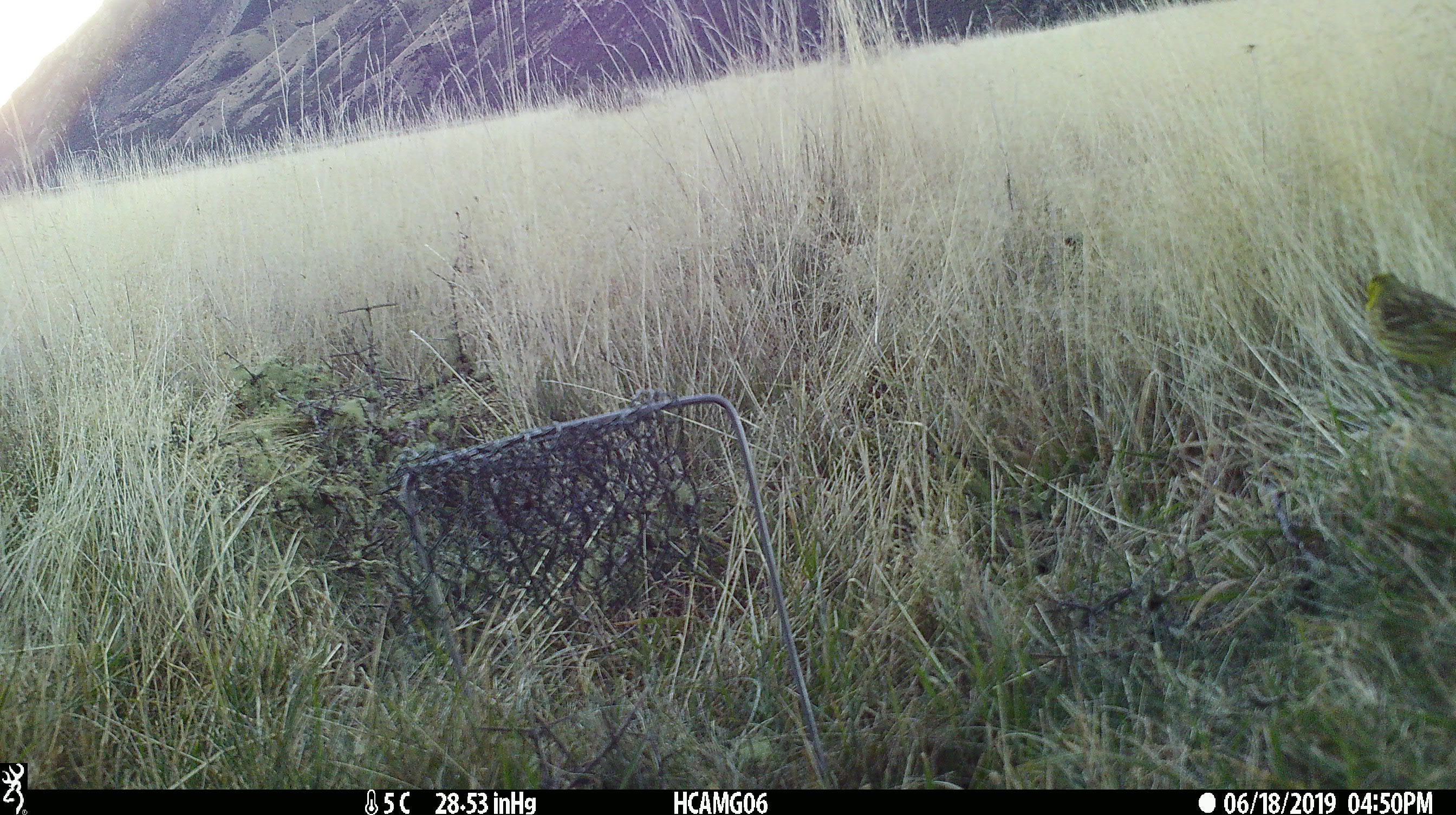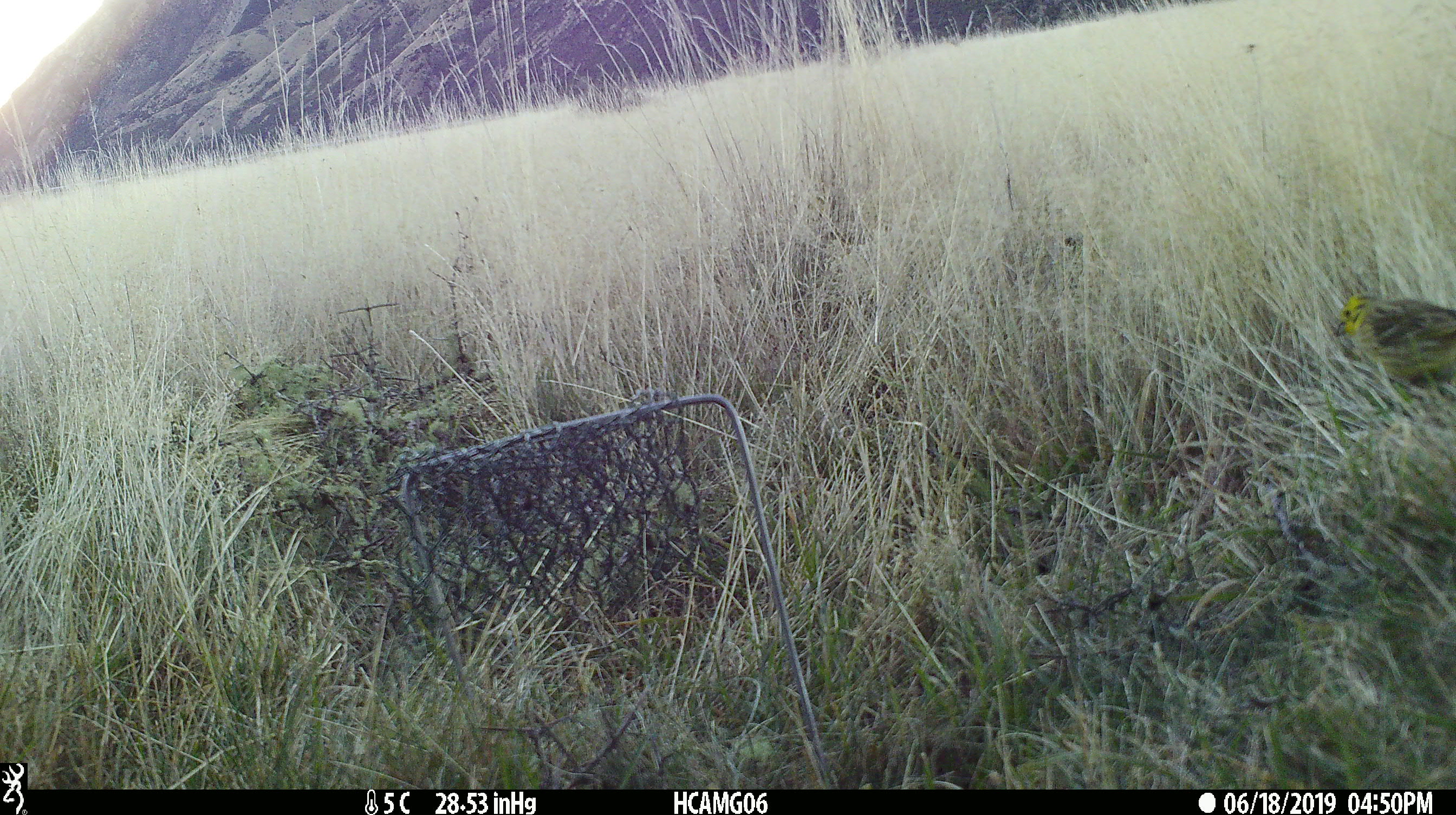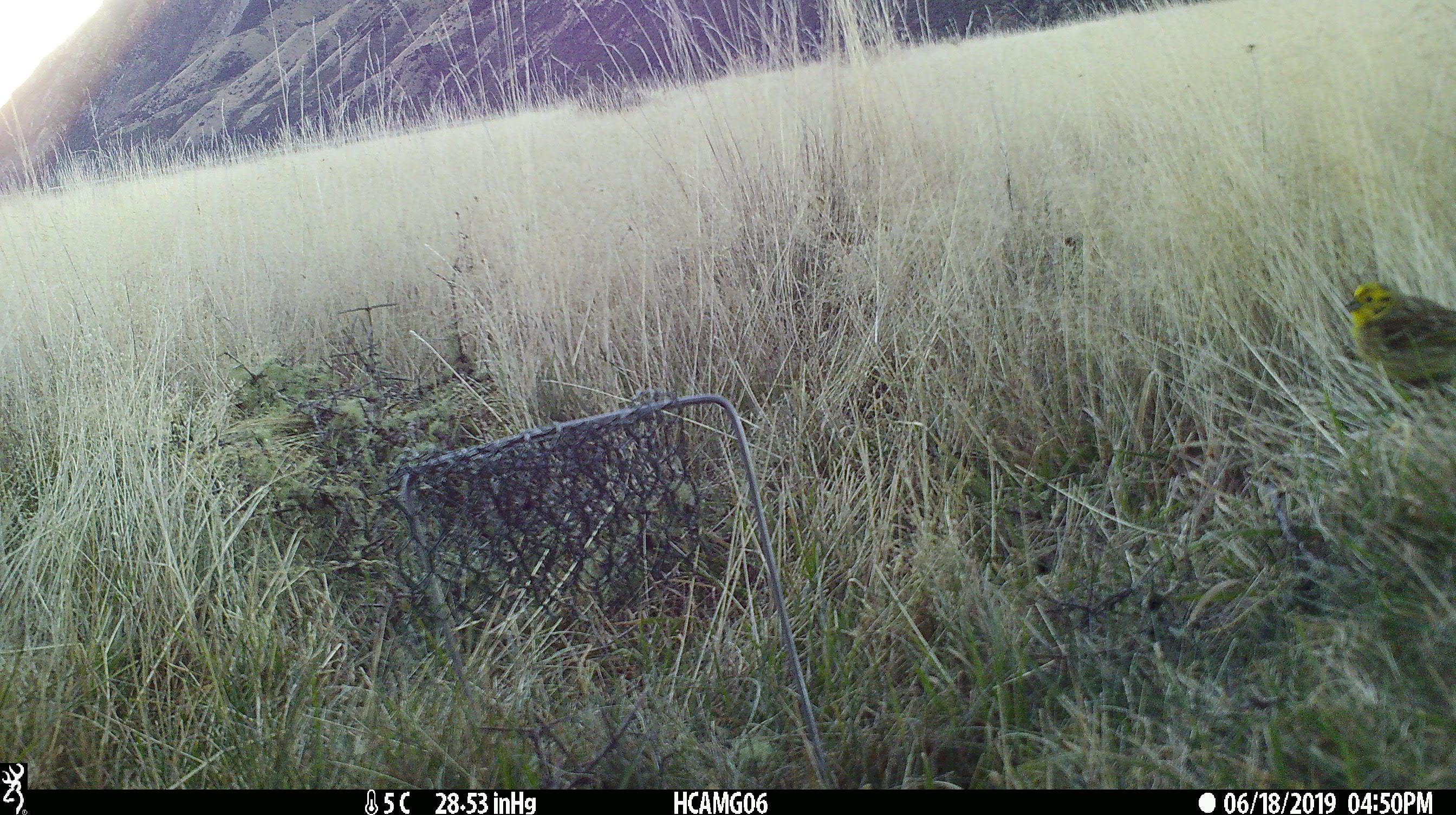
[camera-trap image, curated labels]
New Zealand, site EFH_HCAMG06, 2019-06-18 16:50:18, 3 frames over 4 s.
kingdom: Animalia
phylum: Chordata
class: Aves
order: Passeriformes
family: Emberizidae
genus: Emberiza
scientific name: Emberiza citrinella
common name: yellowhammer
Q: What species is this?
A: Yellowhammer (Emberiza citrinella).